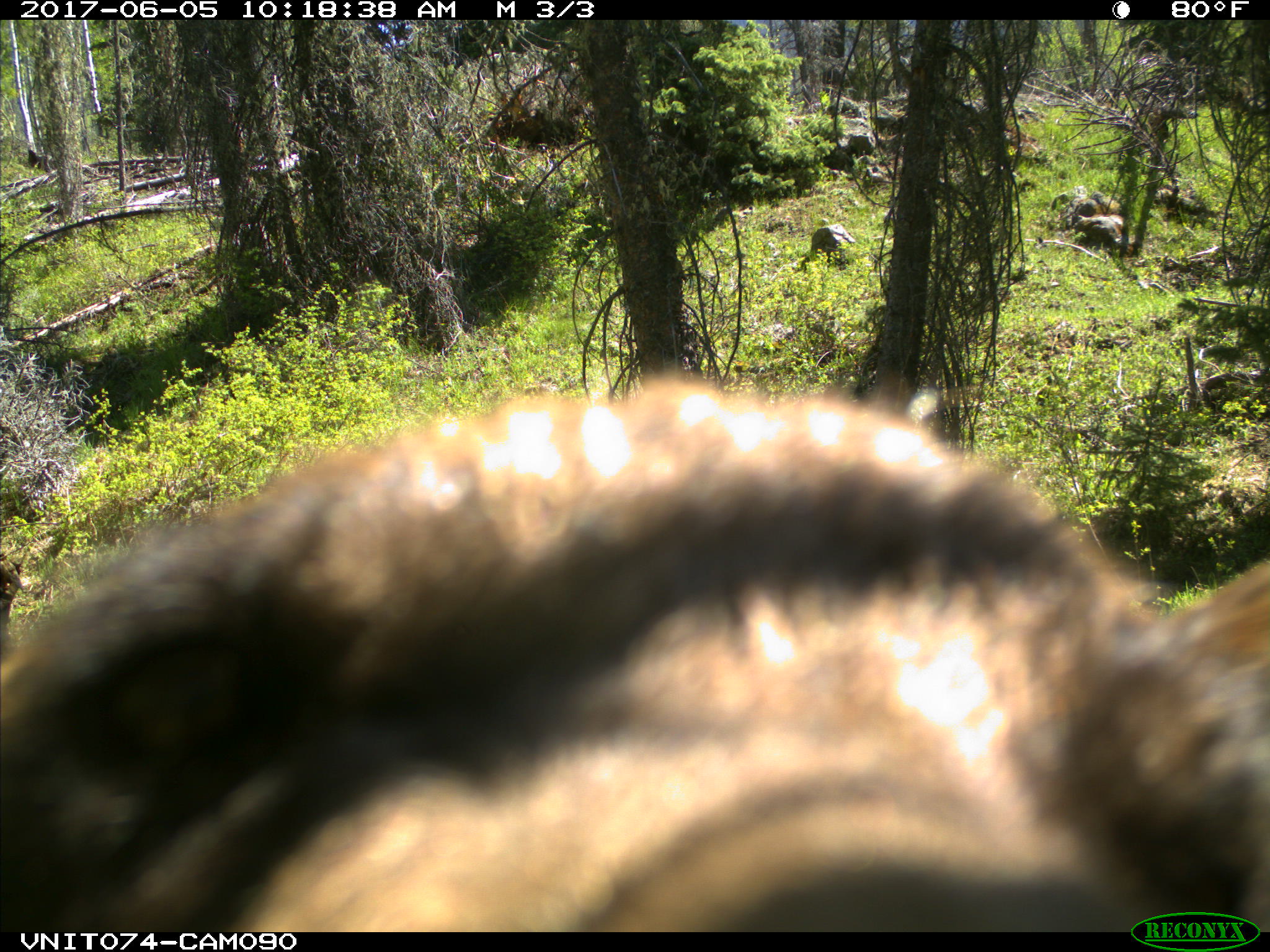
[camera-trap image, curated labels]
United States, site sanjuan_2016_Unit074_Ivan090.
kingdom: Animalia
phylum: Chordata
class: Mammalia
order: Carnivora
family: Ursidae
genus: Ursus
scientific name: Ursus americanus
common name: american black bear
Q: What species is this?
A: Ursus americanus (american black bear).